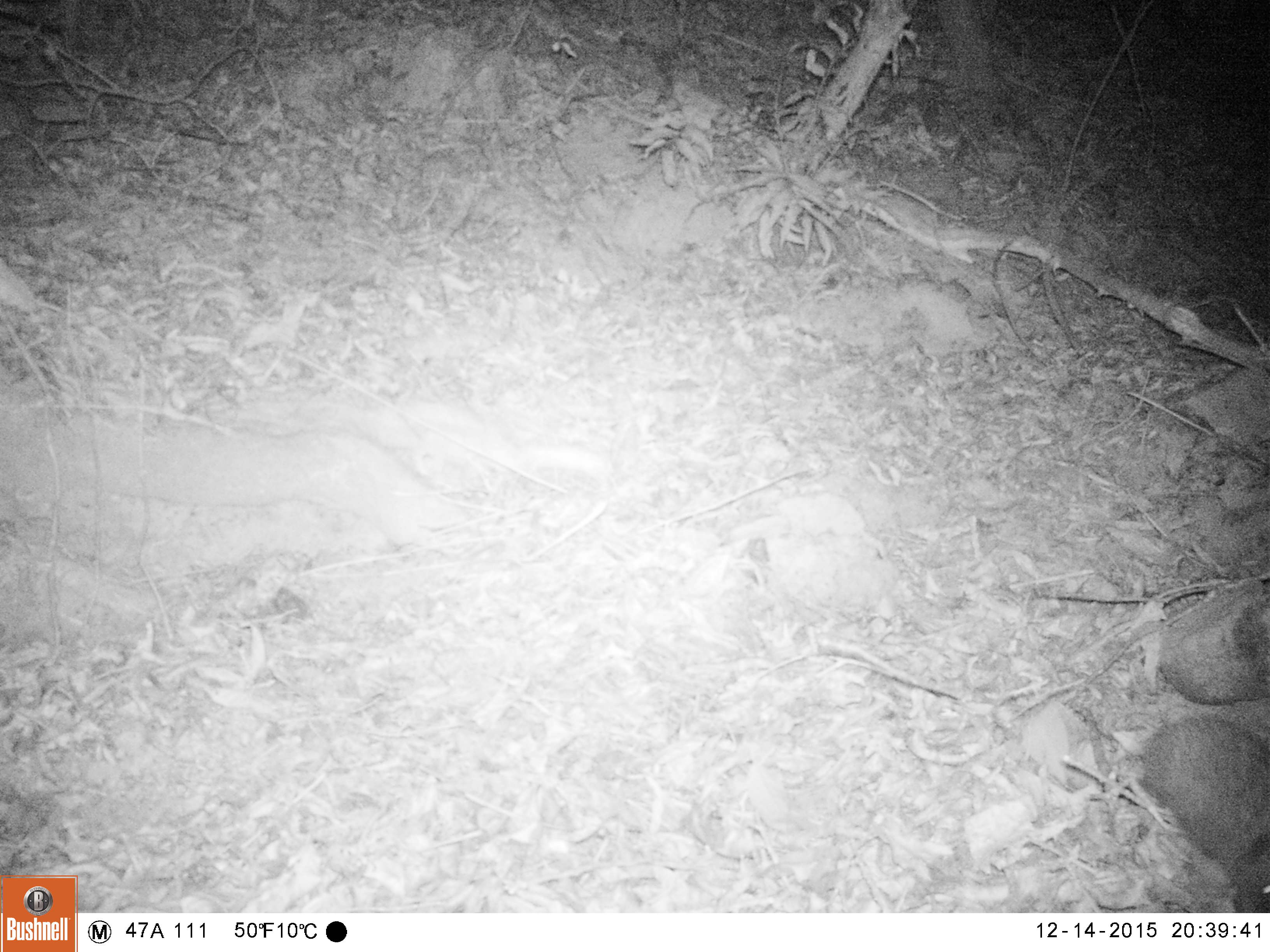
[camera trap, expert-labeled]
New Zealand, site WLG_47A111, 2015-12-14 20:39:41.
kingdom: Animalia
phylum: Chordata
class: Mammalia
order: Eulipotyphla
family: Erinaceidae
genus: Erinaceus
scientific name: Erinaceus europaeus europaeus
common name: european hedgehog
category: hedgehog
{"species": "hedgehog (european hedgehog) (Erinaceus europaeus europaeus)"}